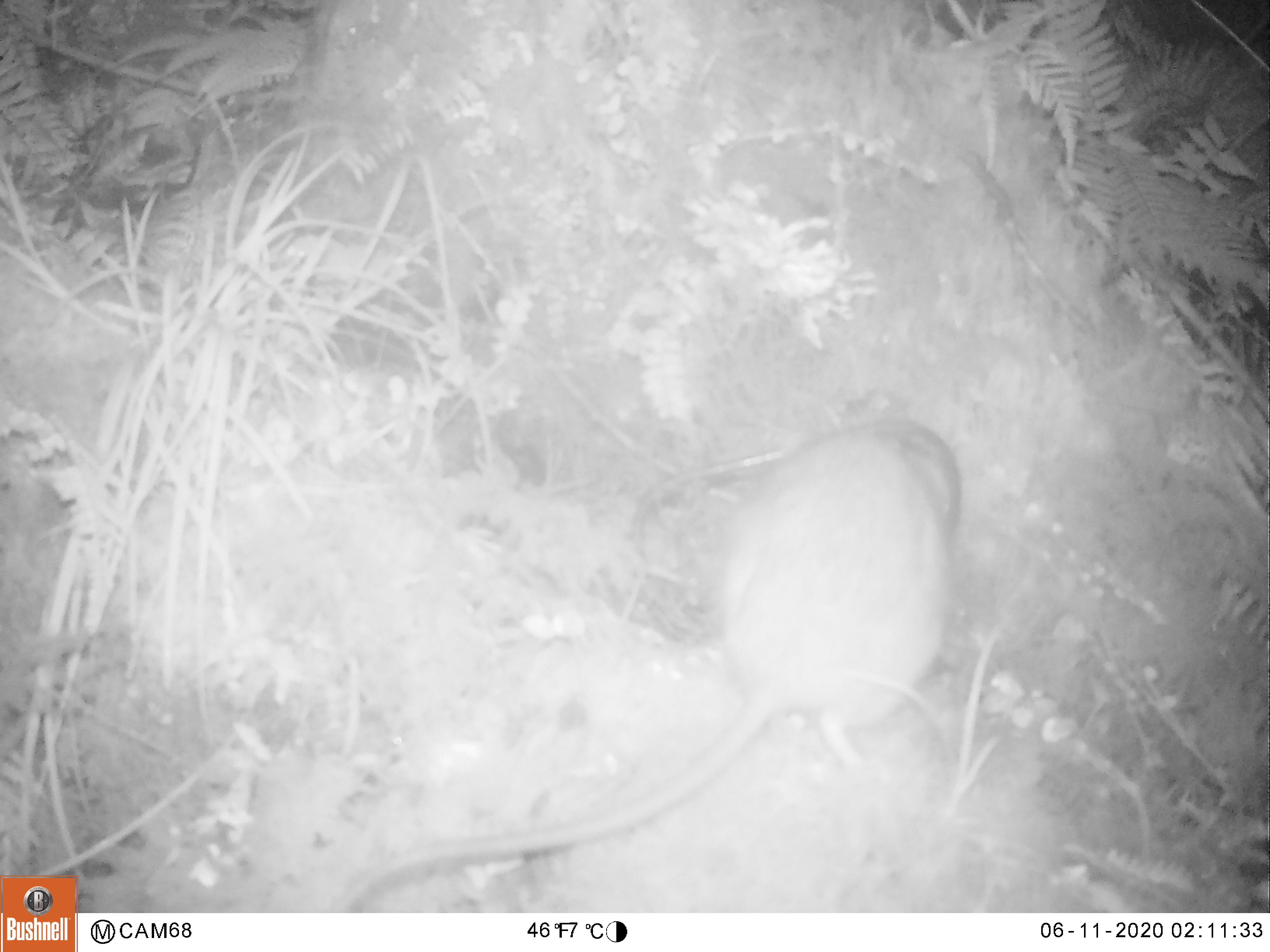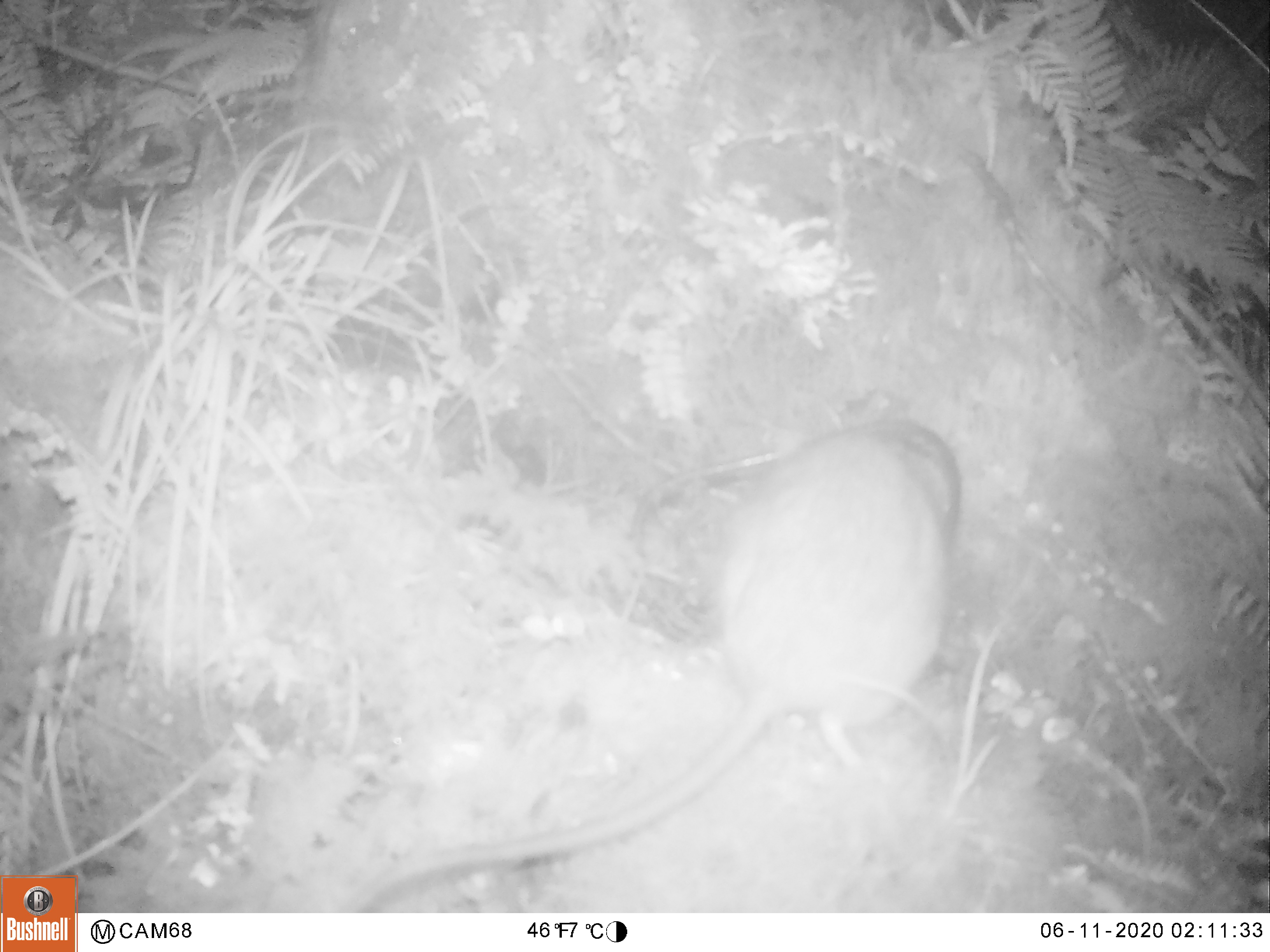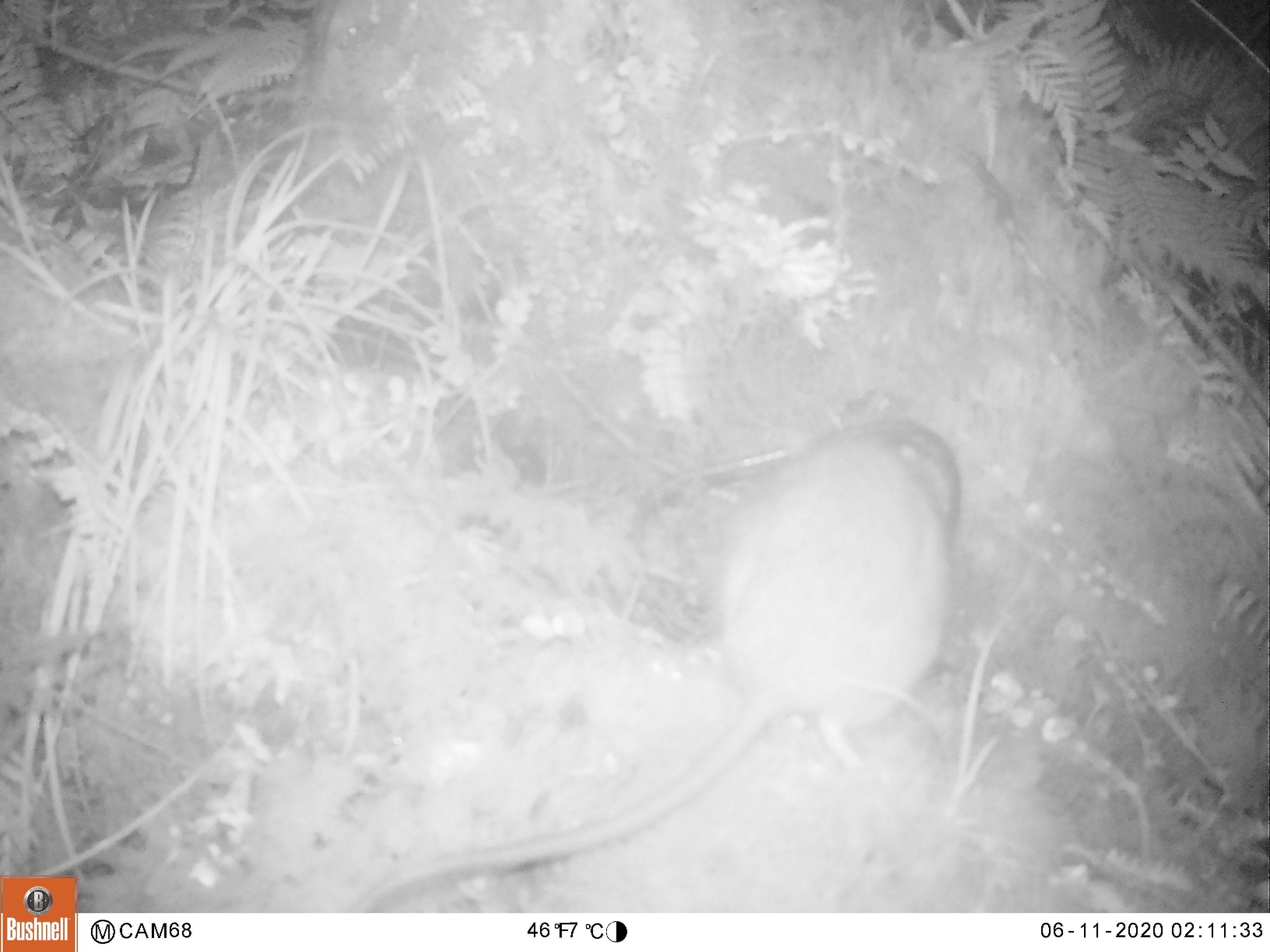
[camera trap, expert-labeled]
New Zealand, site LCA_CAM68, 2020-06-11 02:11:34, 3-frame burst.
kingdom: Animalia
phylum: Chordata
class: Mammalia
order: Rodentia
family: Muridae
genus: Rattus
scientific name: Rattus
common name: rat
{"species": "rat (Rattus)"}